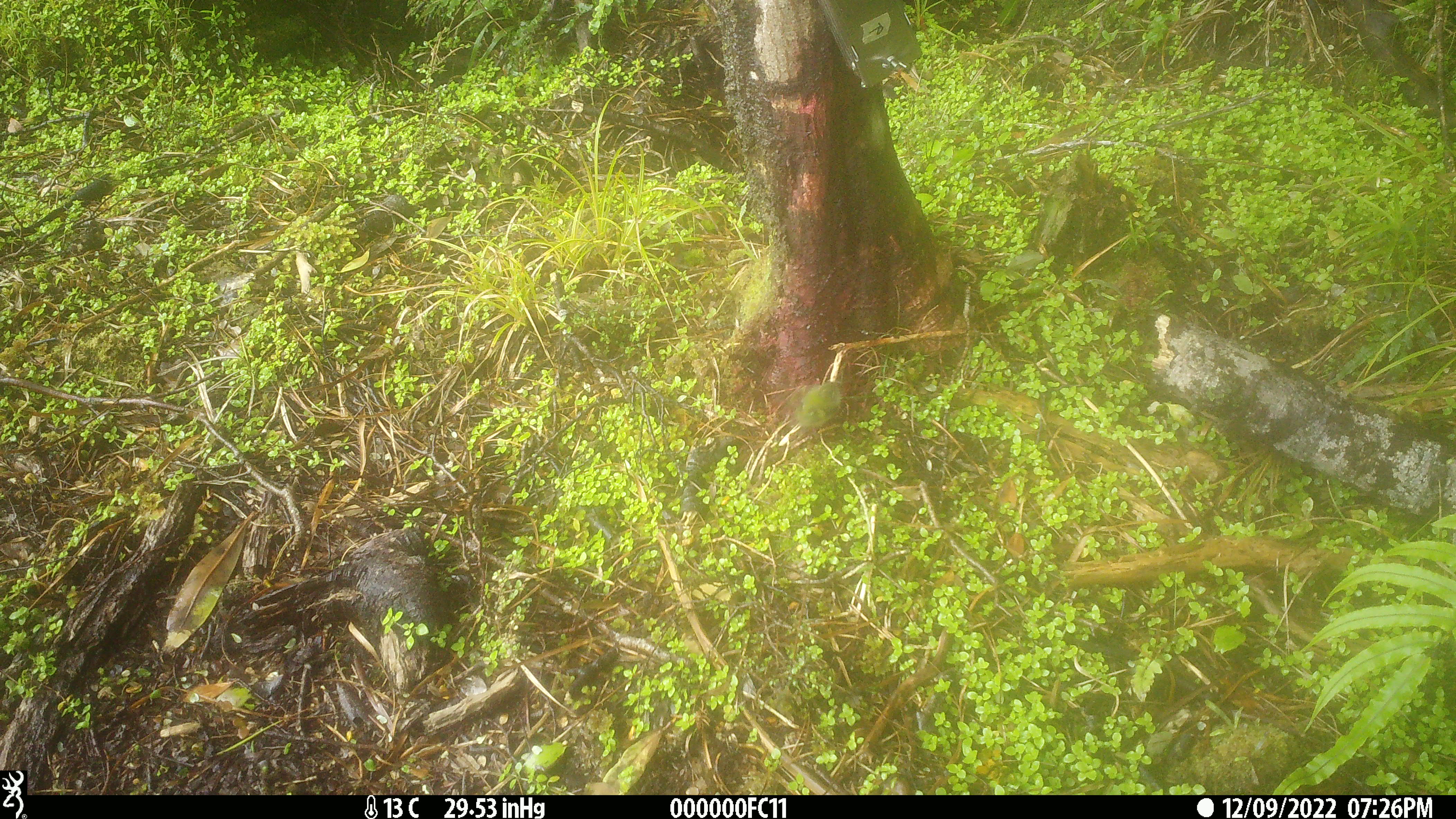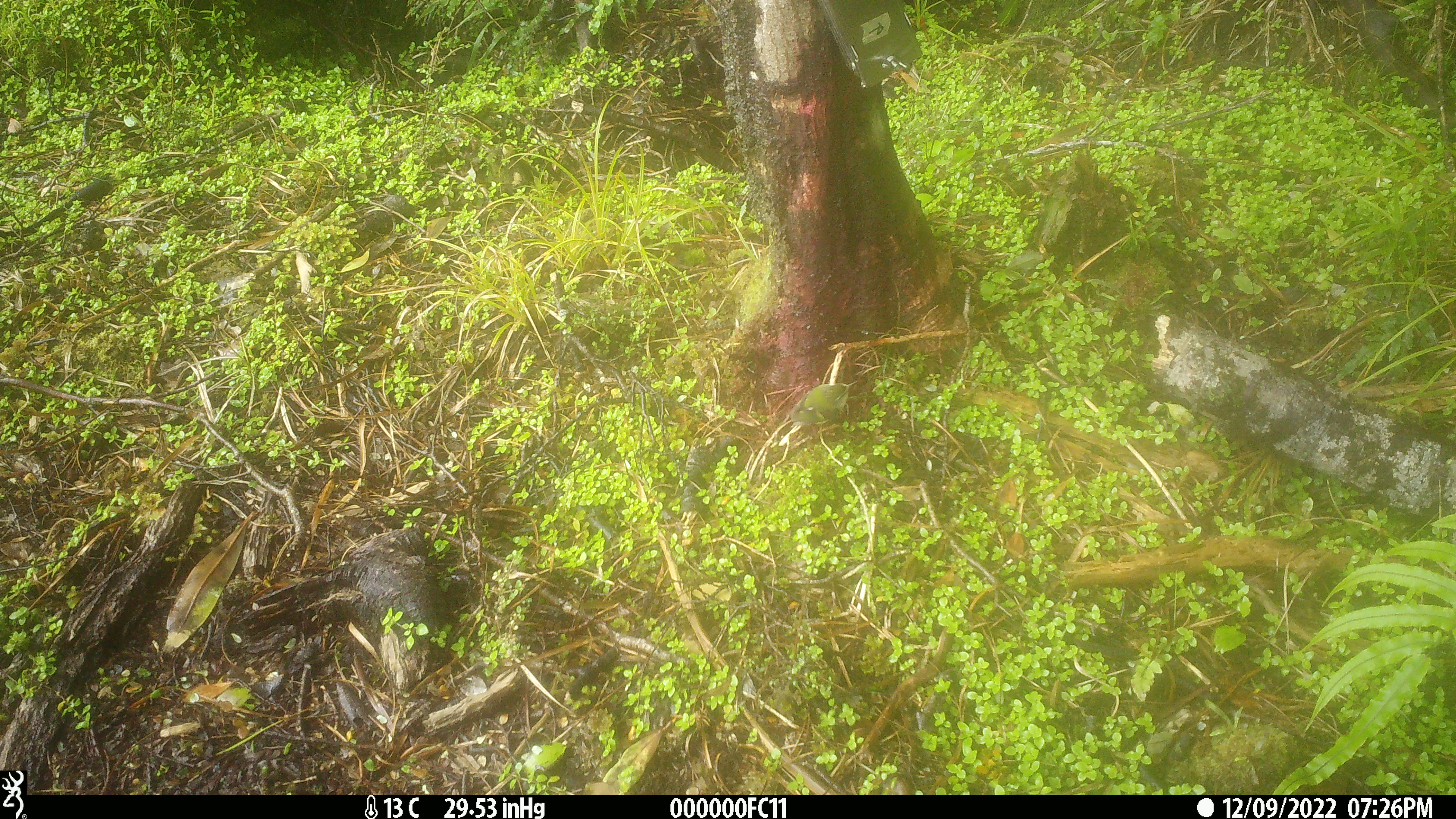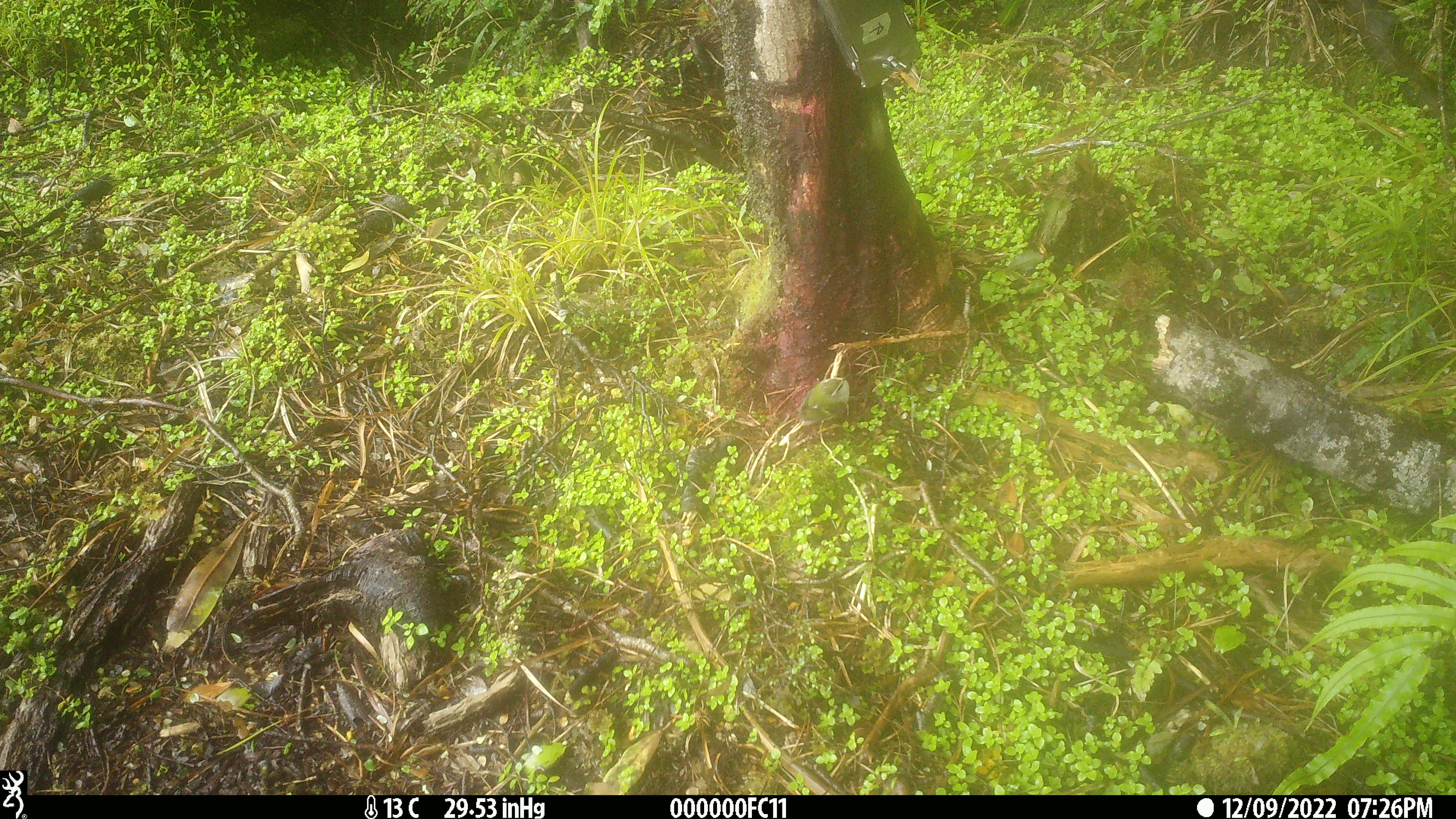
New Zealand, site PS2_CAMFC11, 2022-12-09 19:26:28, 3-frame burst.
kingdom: Animalia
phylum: Chordata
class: Aves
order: Passeriformes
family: Acanthisittidae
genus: Acanthisitta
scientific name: Acanthisitta chloris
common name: rifleman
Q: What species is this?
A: Rifleman (Acanthisitta chloris).